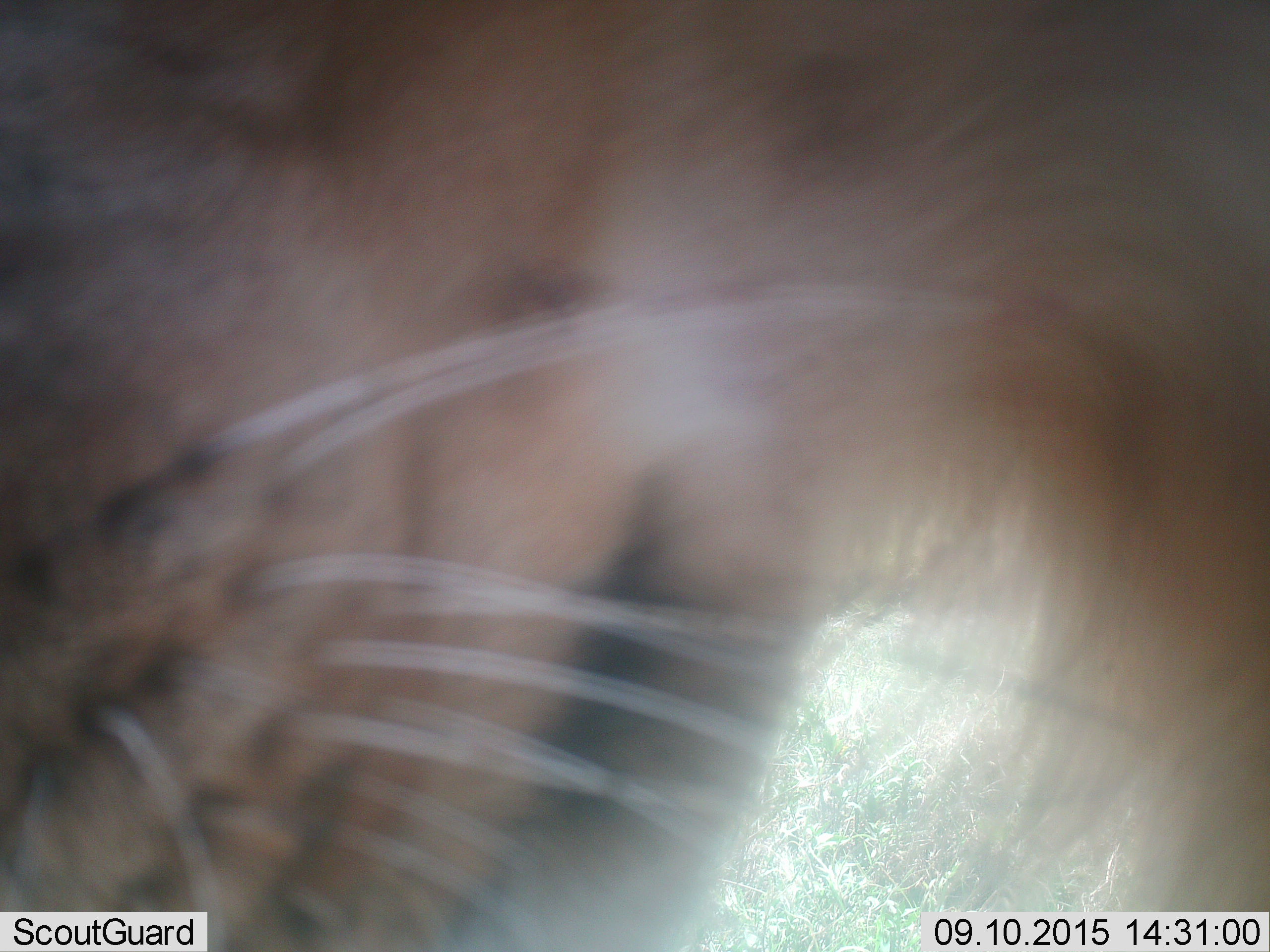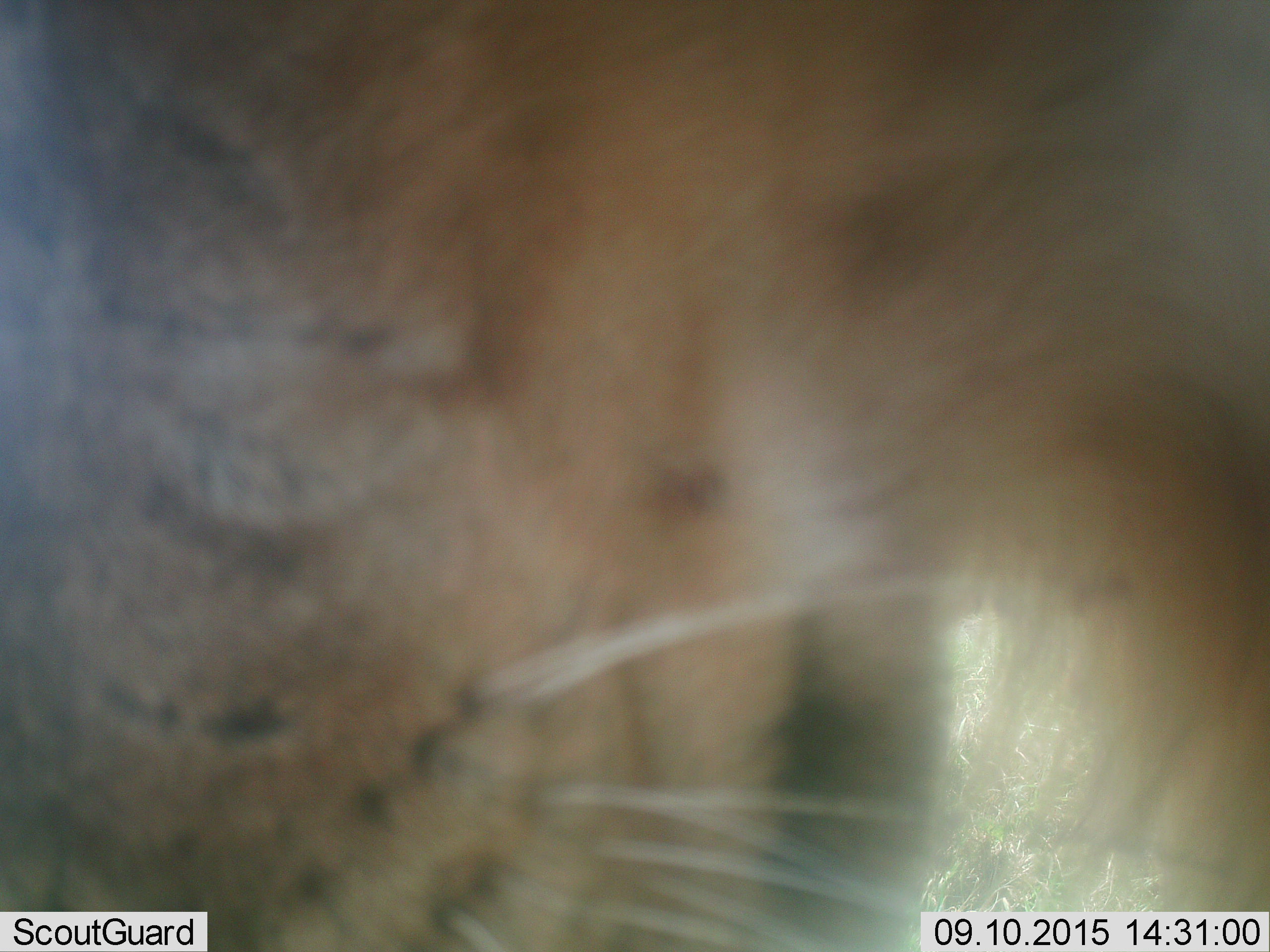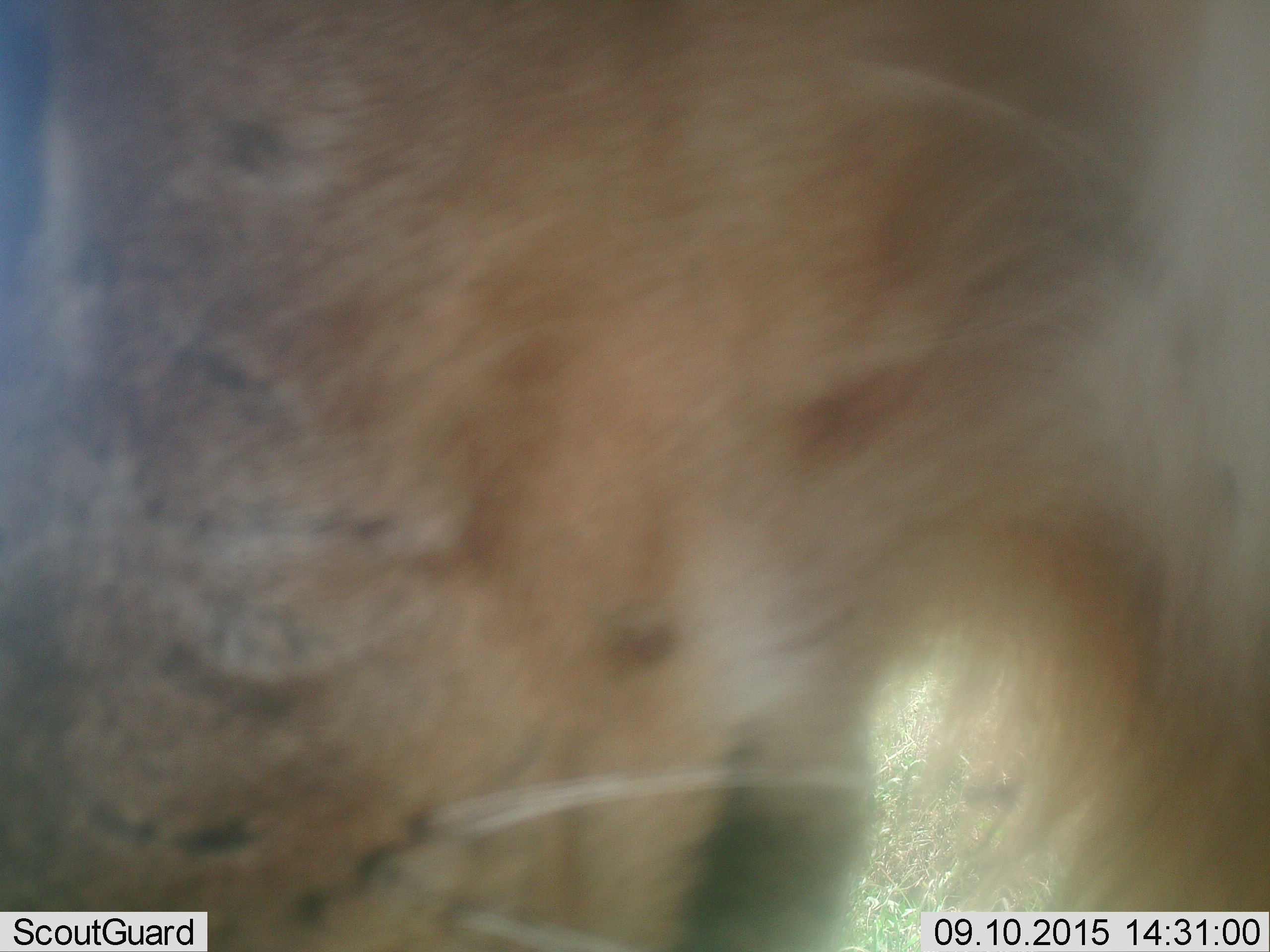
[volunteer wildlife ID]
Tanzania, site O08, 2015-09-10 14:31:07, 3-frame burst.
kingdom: Animalia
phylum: Chordata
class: Mammalia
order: Carnivora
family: Felidae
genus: Panthera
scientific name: Panthera leo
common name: lion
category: lionfemale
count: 1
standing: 40%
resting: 0%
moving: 60%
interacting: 0%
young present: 0%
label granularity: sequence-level